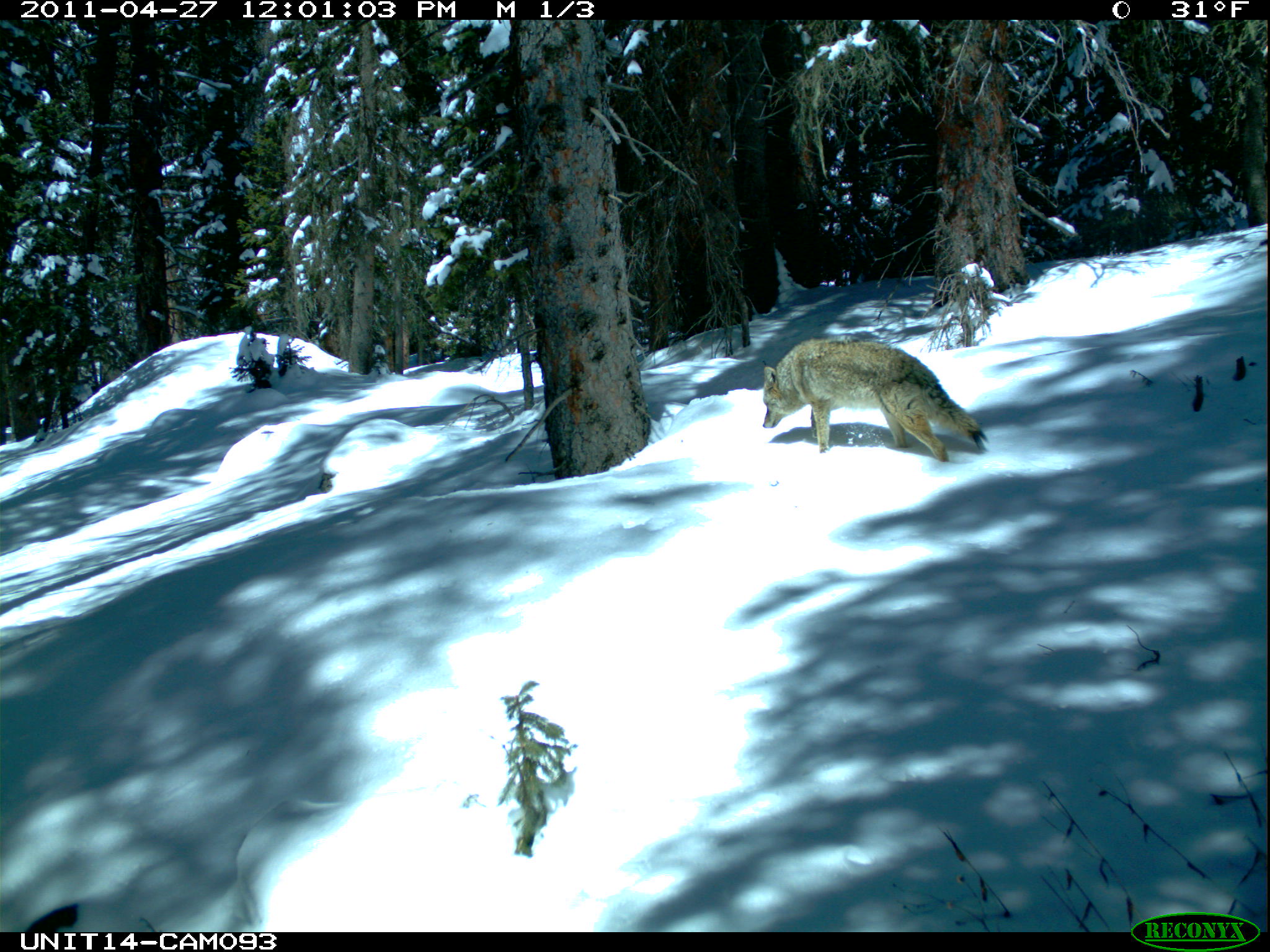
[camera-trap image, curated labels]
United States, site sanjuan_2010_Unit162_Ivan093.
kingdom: Animalia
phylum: Chordata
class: Mammalia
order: Carnivora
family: Canidae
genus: Canis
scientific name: Canis latrans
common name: coyote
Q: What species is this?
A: Canis latrans (coyote).